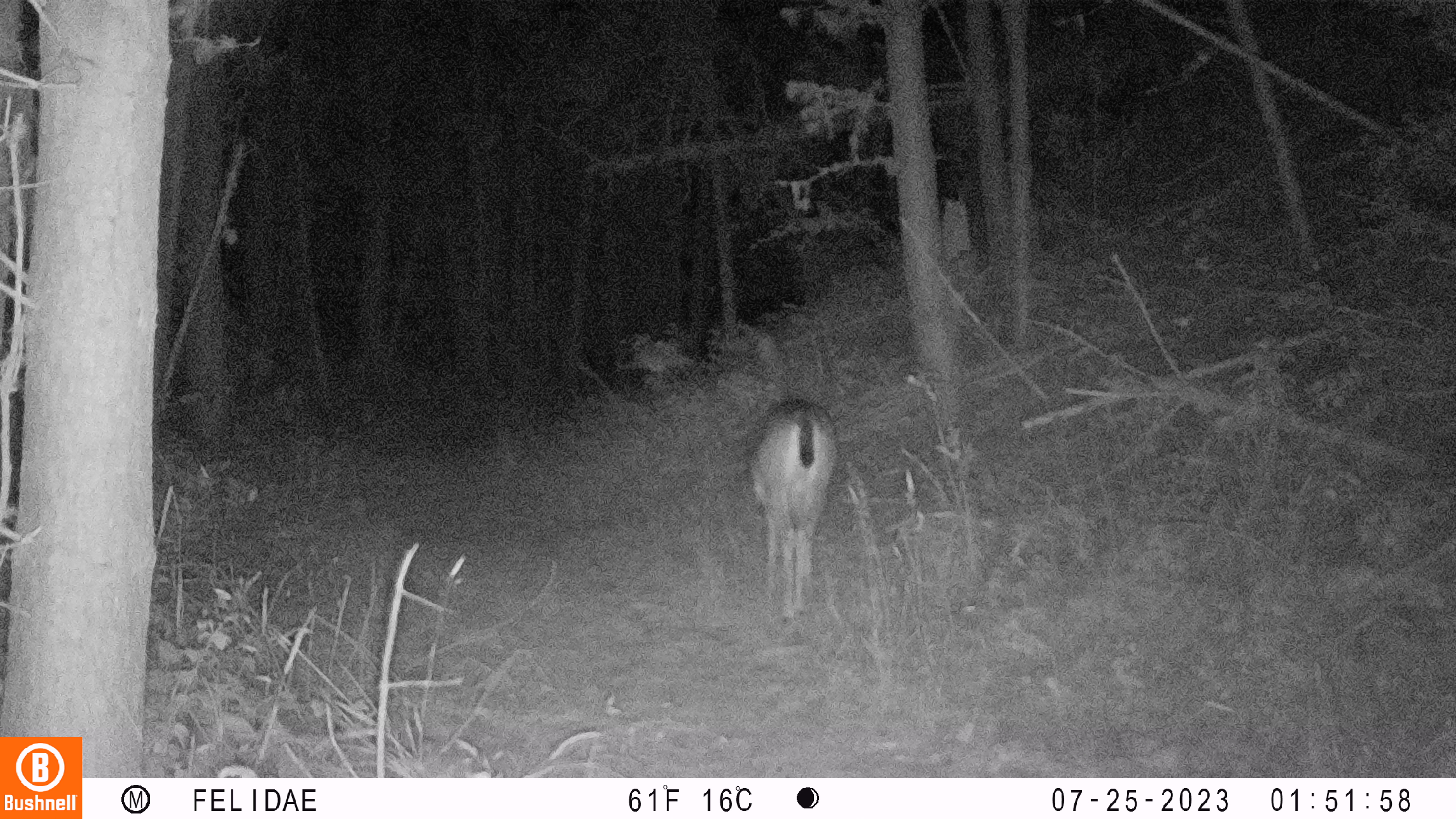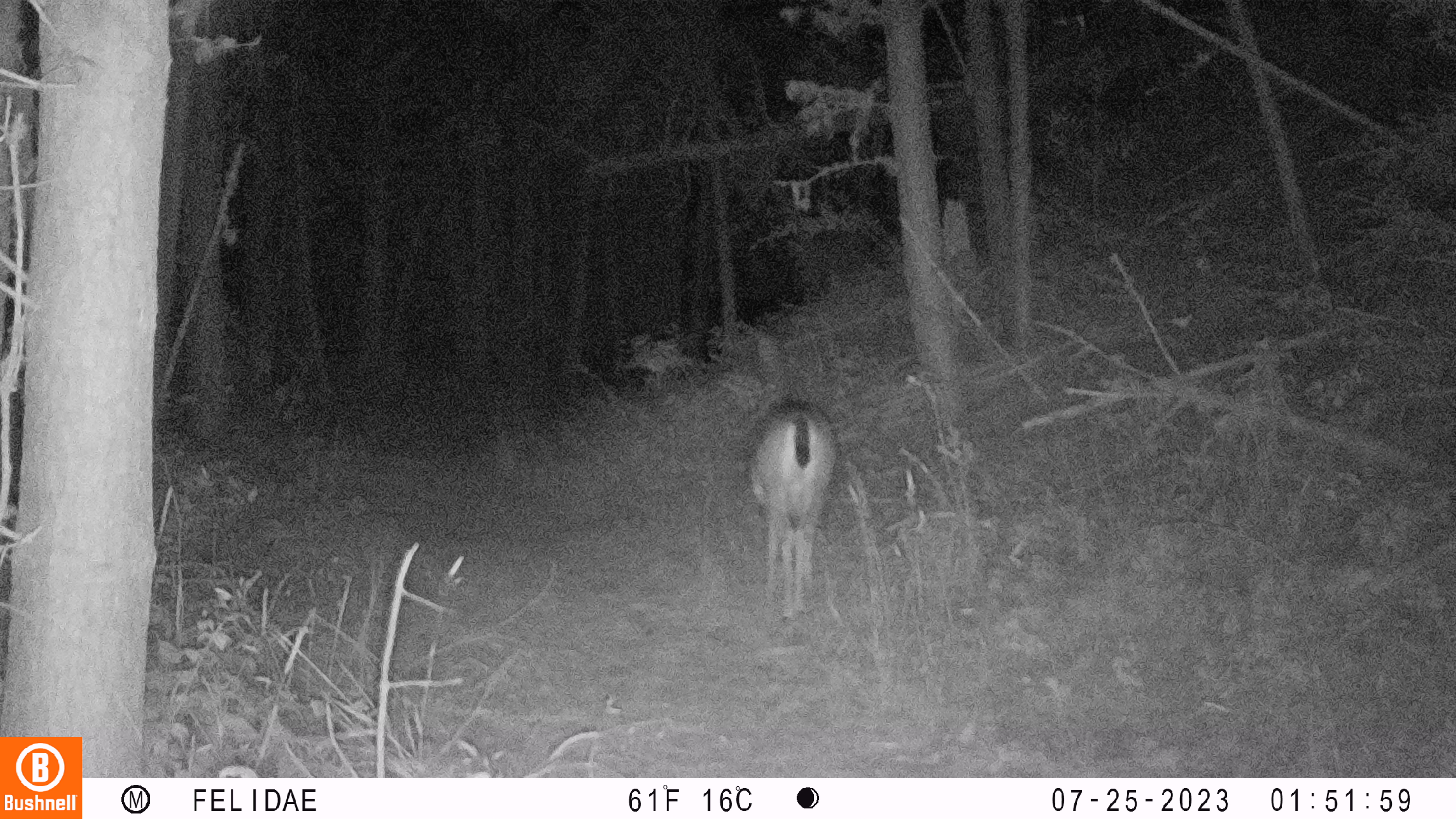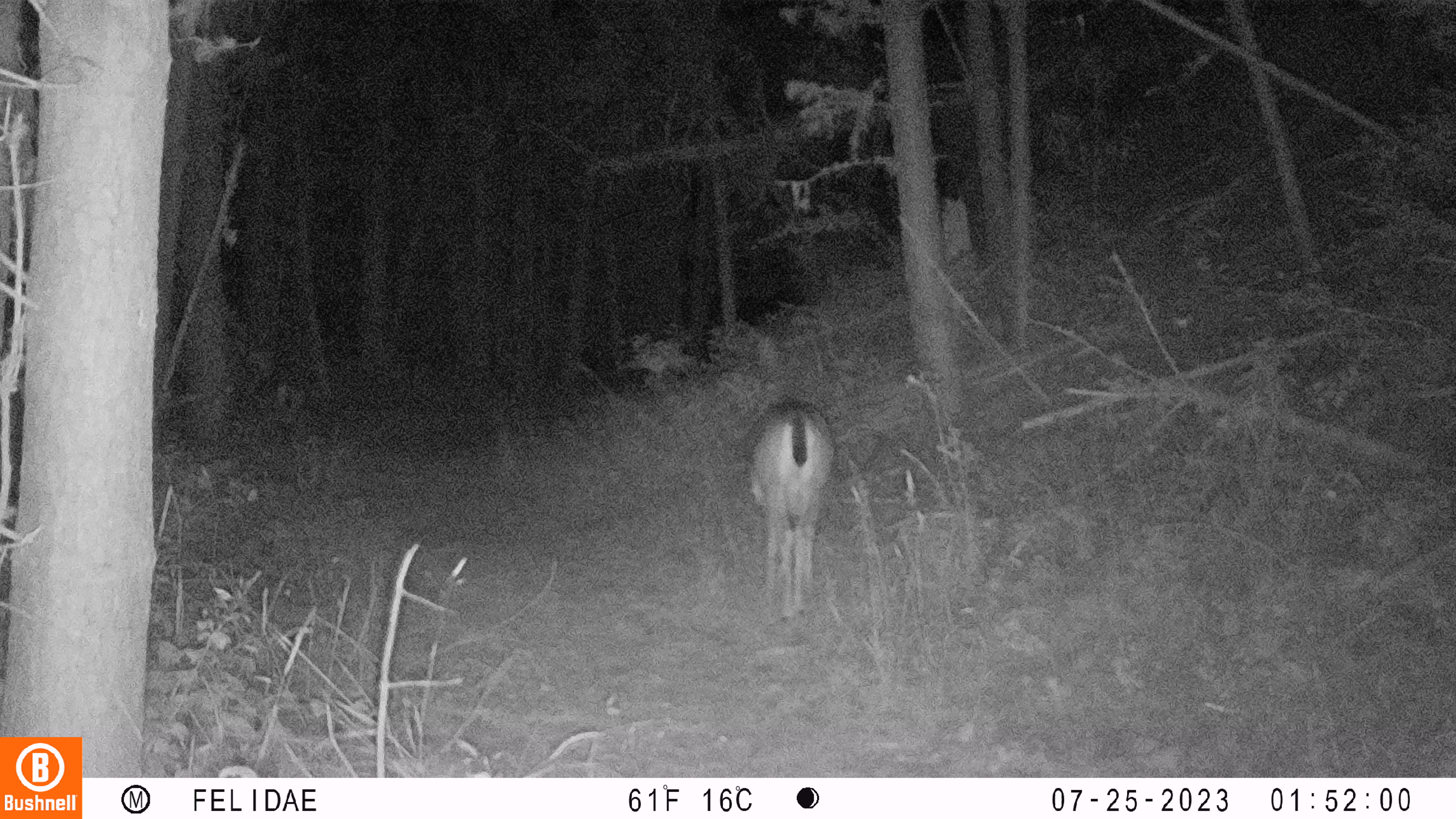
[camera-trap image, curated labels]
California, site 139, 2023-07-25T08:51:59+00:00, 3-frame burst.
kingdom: Animalia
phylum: Chordata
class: Mammalia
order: Artiodactyla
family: Cervidae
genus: Odocoileus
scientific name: Odocoileus hemionus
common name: mule deer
Mule deer (Odocoileus hemionus).